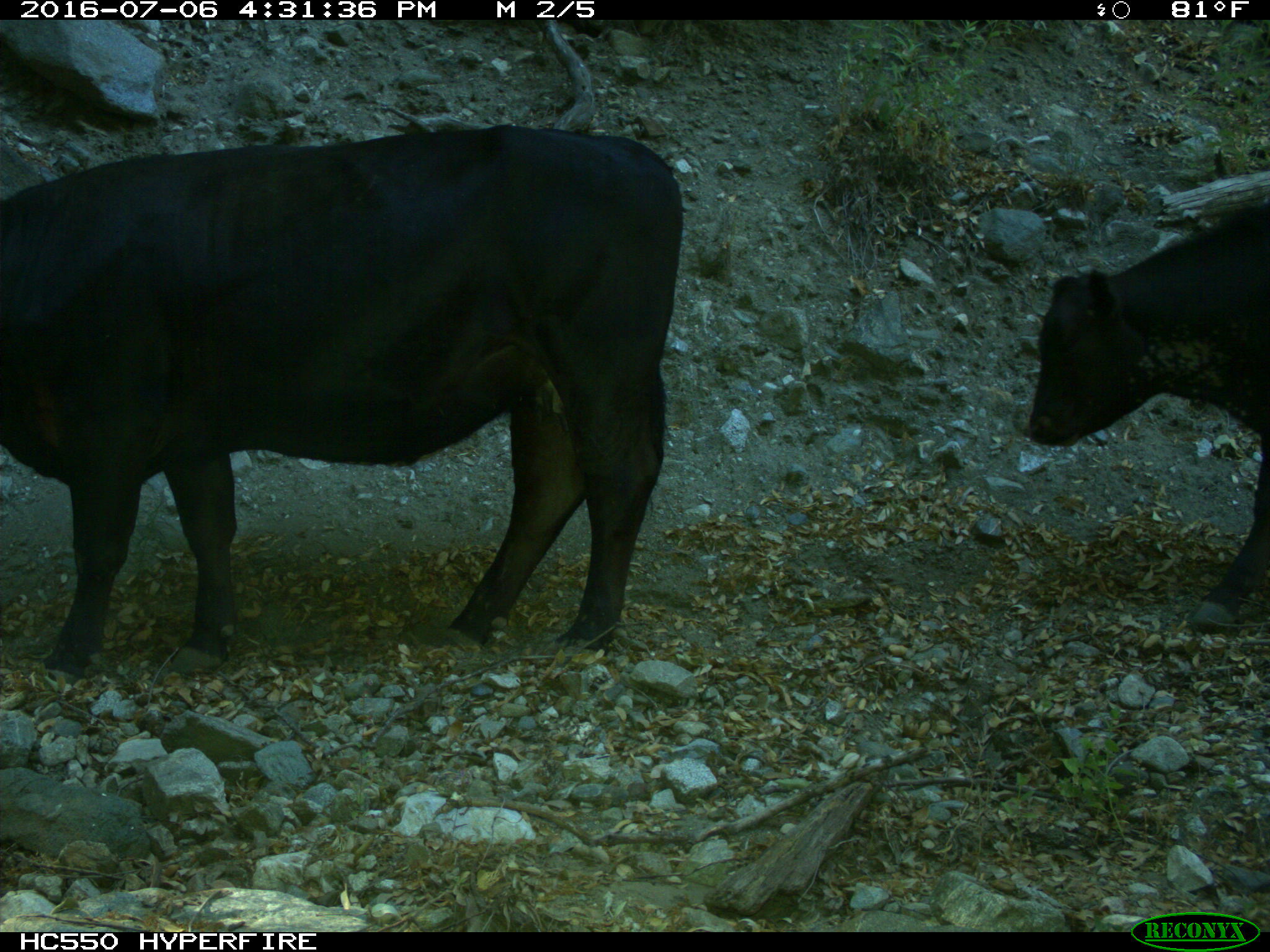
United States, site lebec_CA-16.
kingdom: Animalia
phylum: Chordata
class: Mammalia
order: Artiodactyla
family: Bovidae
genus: Bos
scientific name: Bos taurus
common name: domestic cow